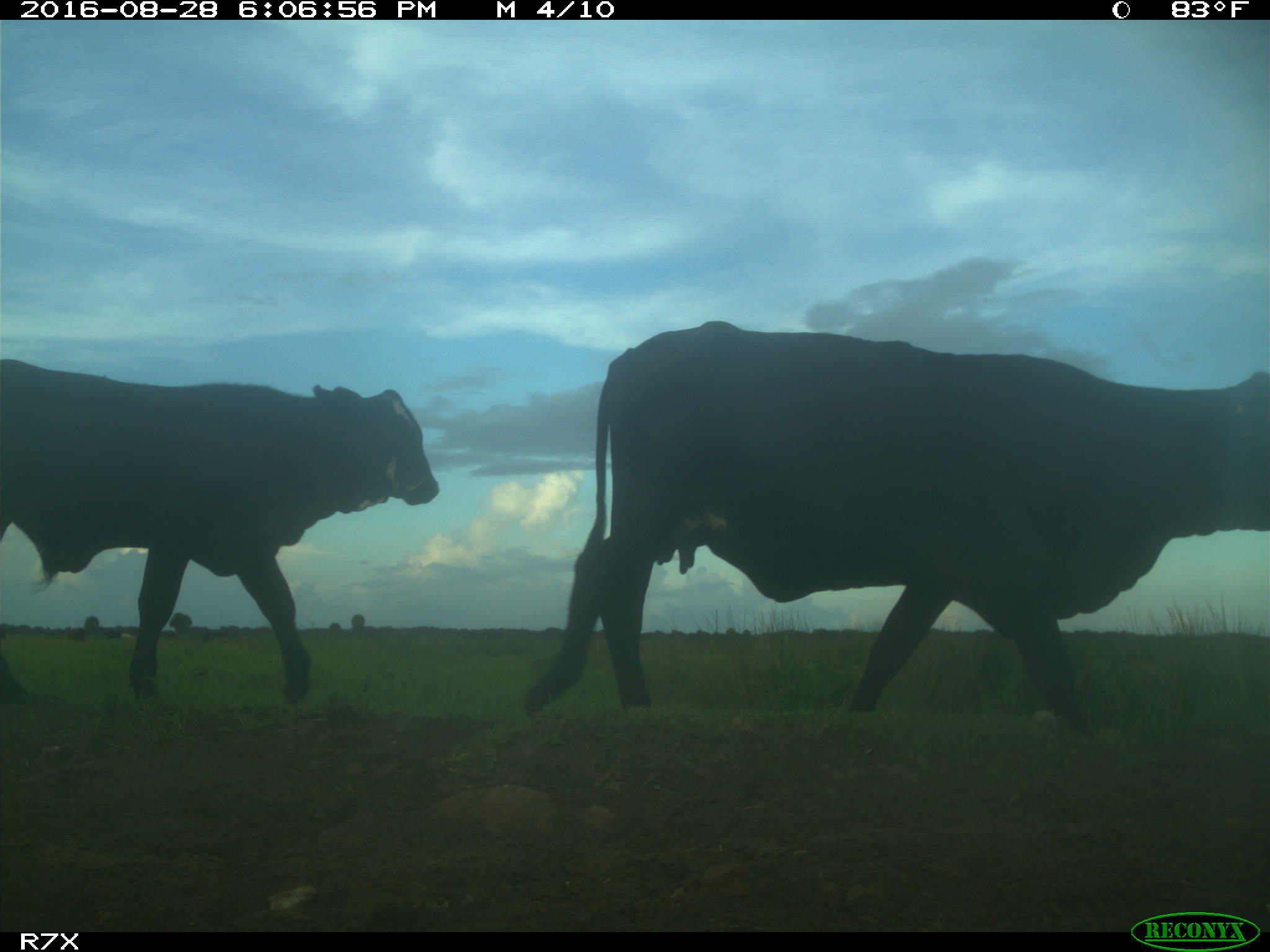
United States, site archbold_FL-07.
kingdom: Animalia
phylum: Chordata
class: Mammalia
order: Artiodactyla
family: Bovidae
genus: Bos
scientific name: Bos taurus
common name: domestic cow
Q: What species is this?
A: Bos taurus (domestic cow).